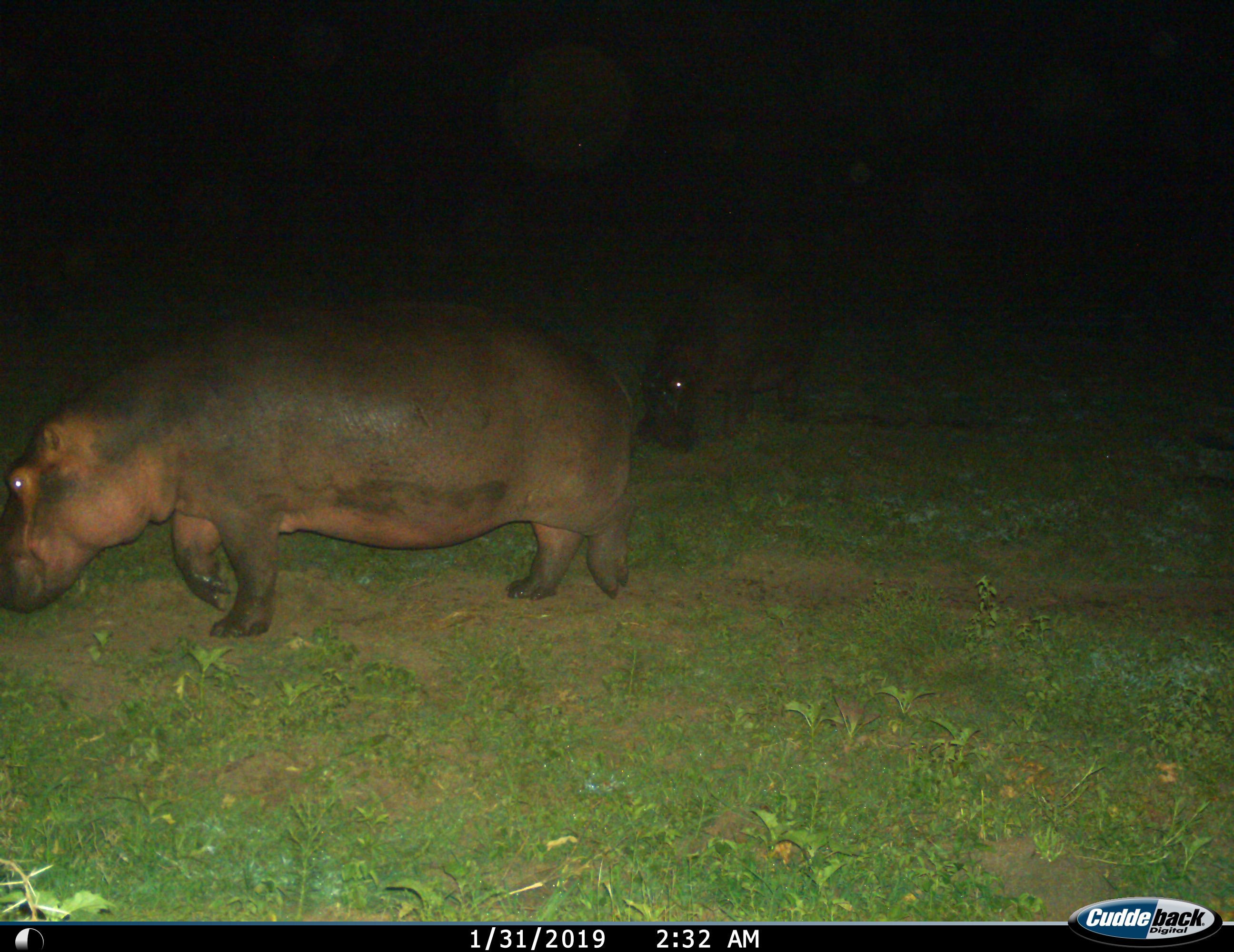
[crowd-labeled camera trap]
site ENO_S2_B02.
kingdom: Animalia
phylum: Chordata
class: Mammalia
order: Artiodactyla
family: Hippopotamidae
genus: Hippopotamus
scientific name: Hippopotamus amphibius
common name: hippopotamus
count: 2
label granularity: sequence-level